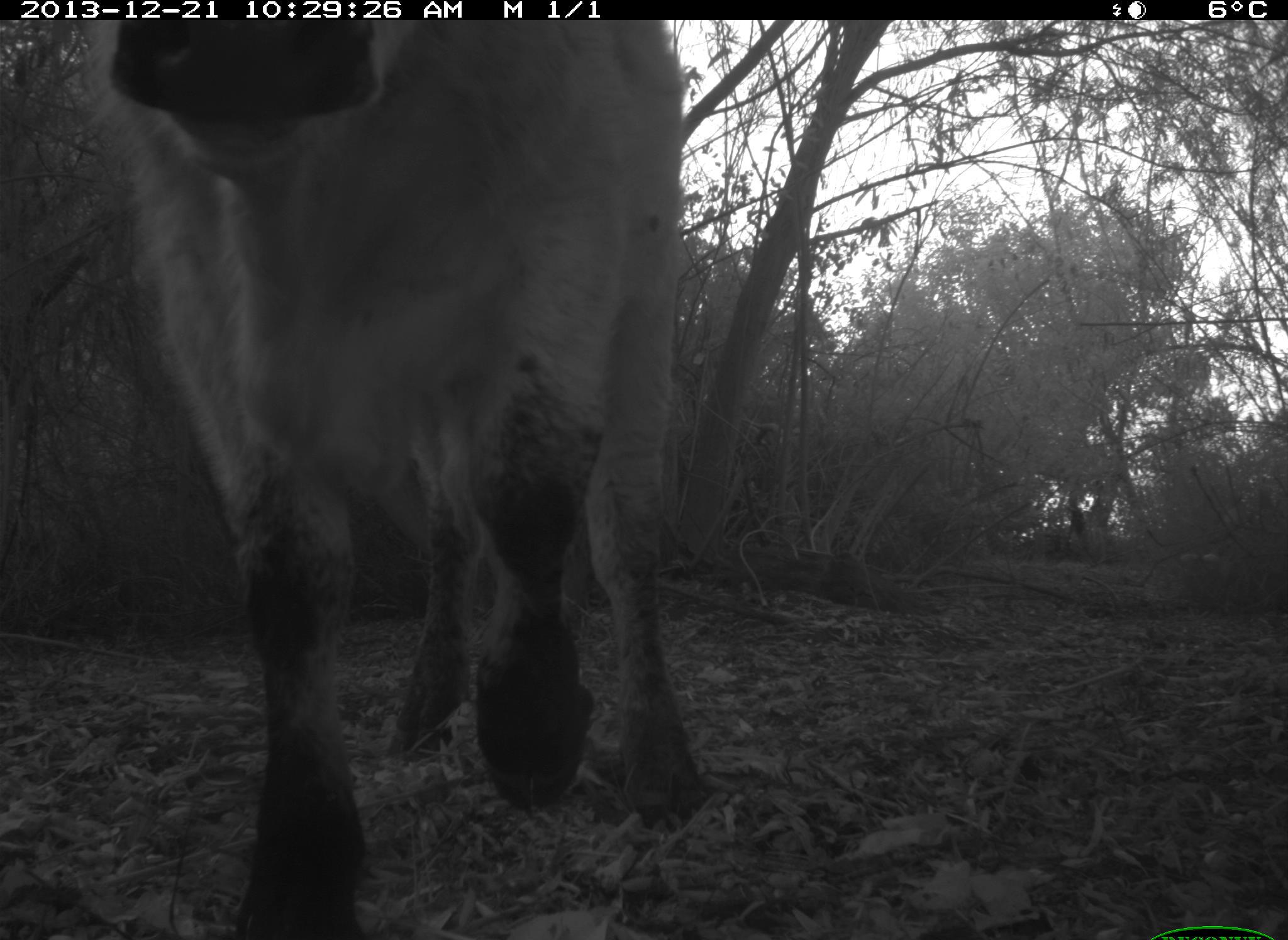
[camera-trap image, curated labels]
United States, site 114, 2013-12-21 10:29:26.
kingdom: Animalia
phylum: Chordata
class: Mammalia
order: Artiodactyla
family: Bovidae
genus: Bos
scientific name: Bos taurus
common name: cow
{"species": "cow (Bos taurus)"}